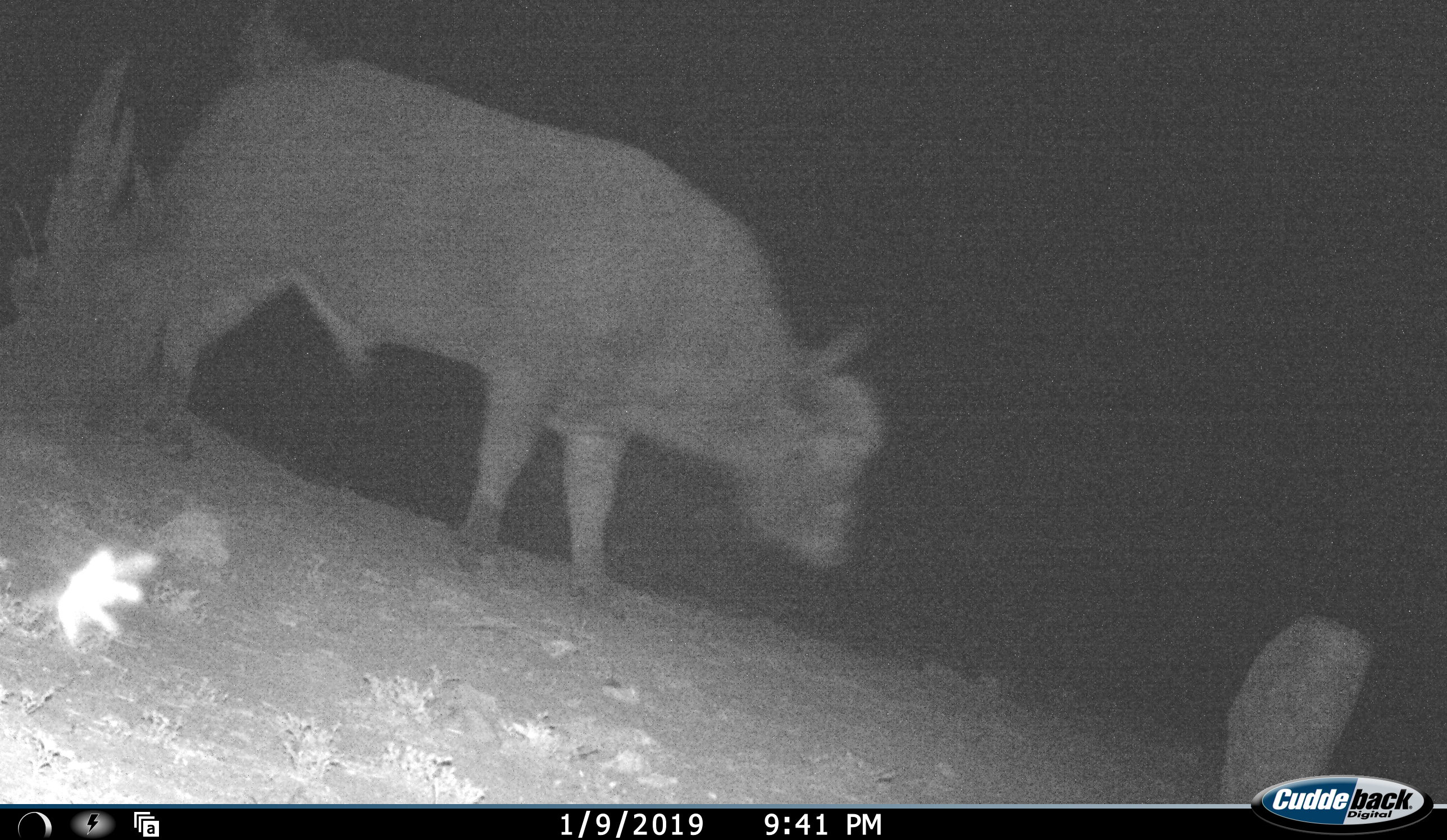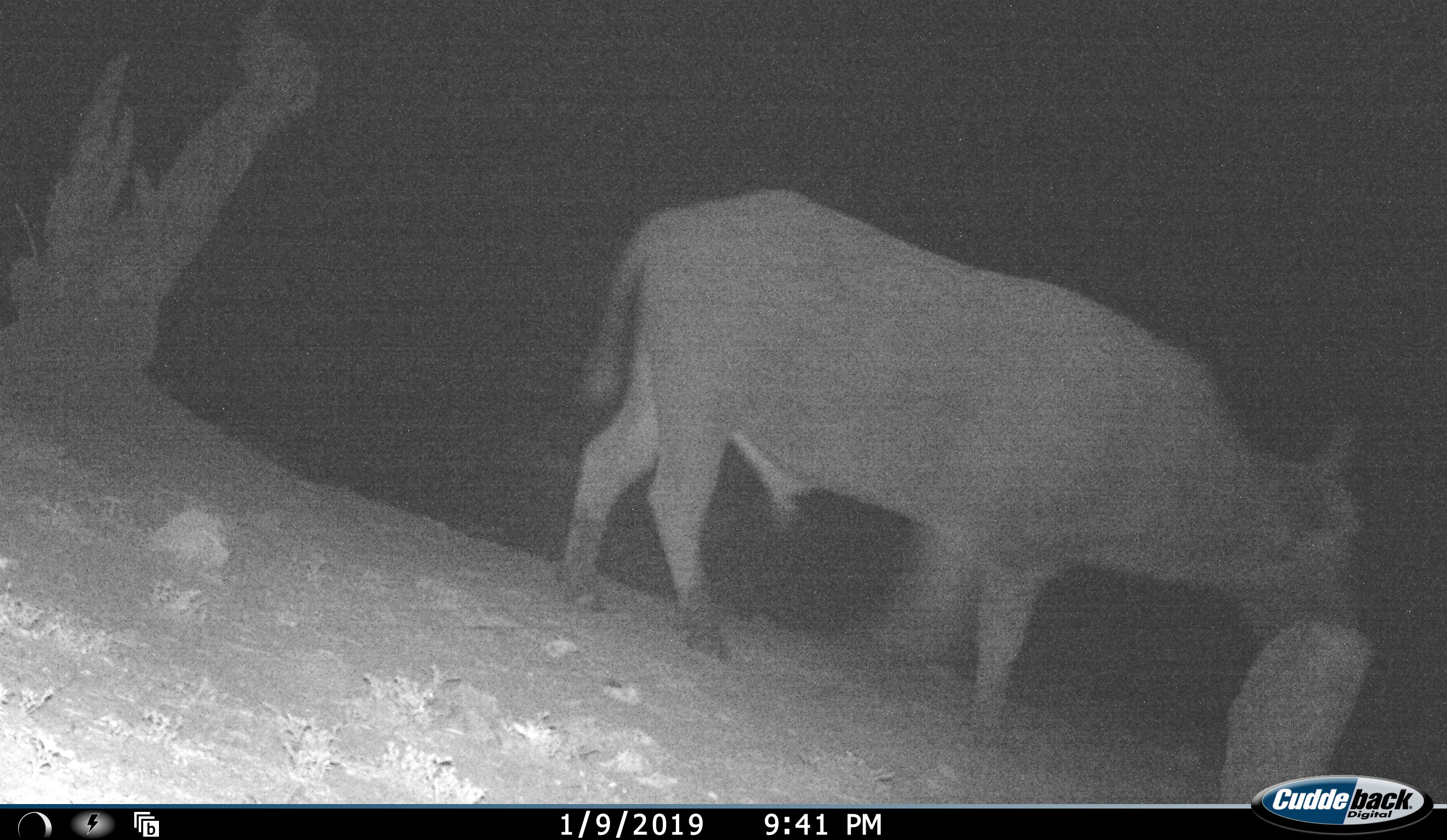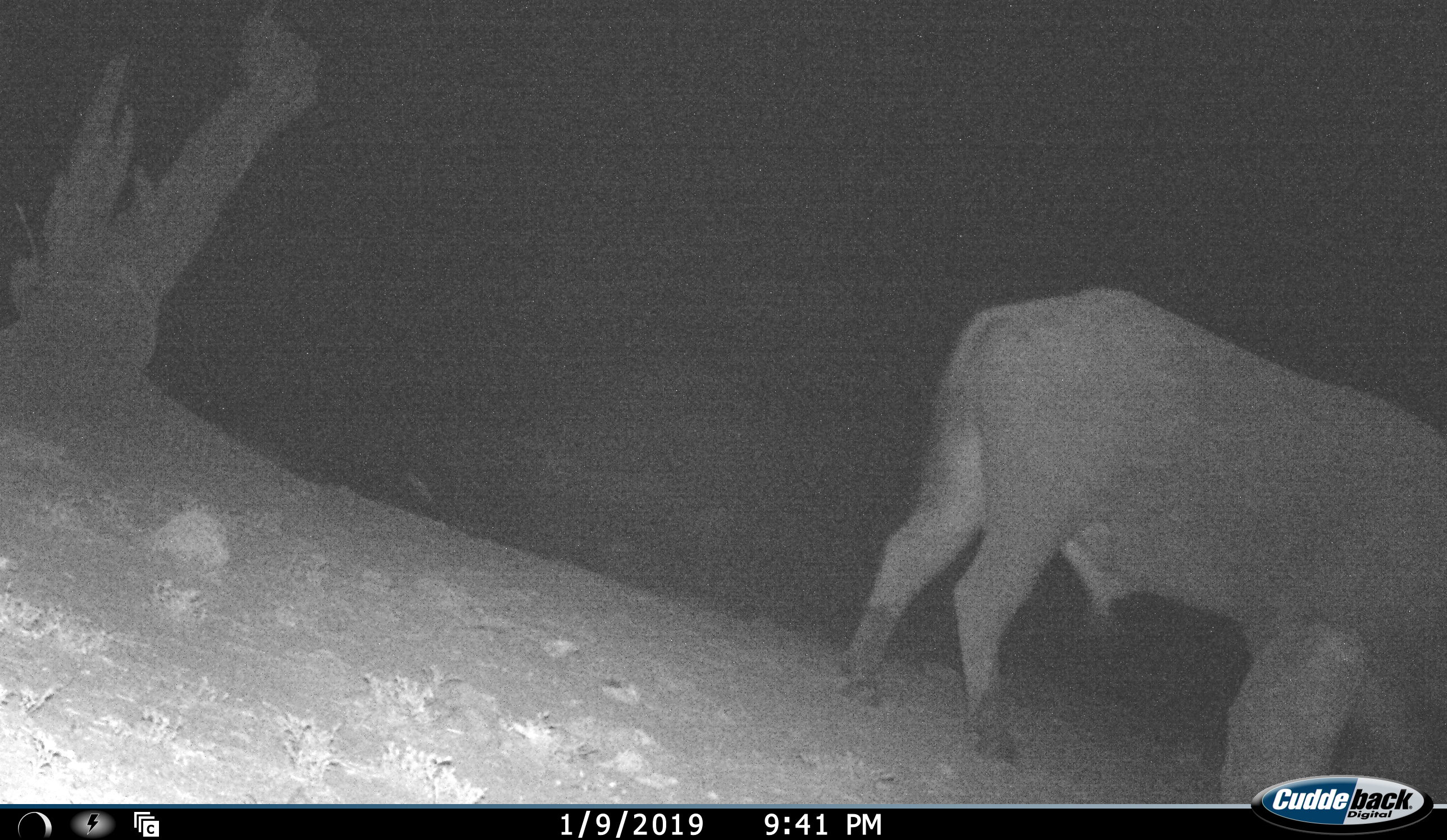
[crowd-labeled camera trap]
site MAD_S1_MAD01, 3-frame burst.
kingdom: Animalia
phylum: Chordata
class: Mammalia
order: Artiodactyla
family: Bovidae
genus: Syncerus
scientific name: Syncerus caffer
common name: african buffalo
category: buffalo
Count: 1.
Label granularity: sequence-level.